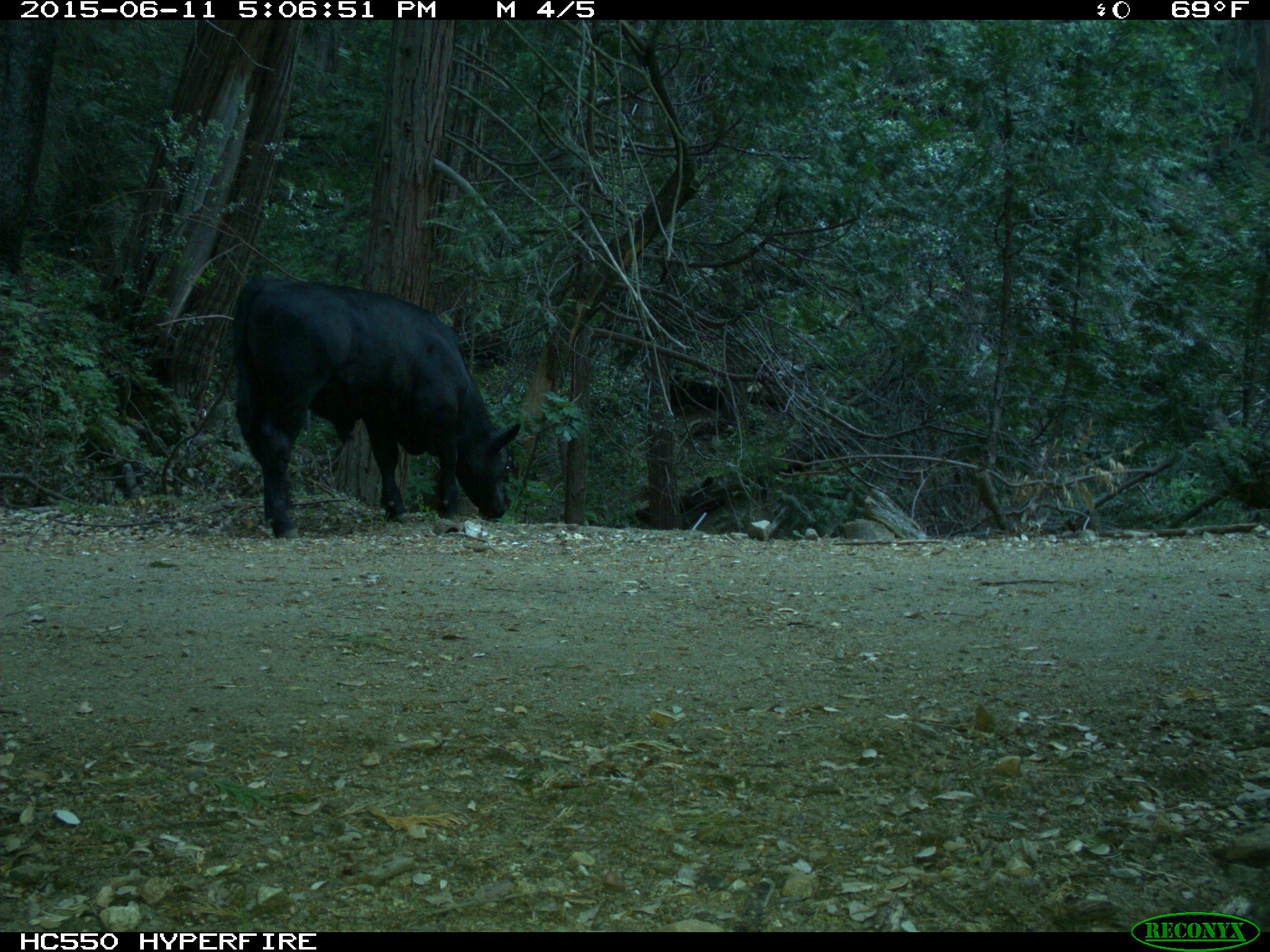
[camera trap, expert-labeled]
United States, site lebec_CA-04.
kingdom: Animalia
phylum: Chordata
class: Mammalia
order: Artiodactyla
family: Bovidae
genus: Bos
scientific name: Bos taurus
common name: domestic cow